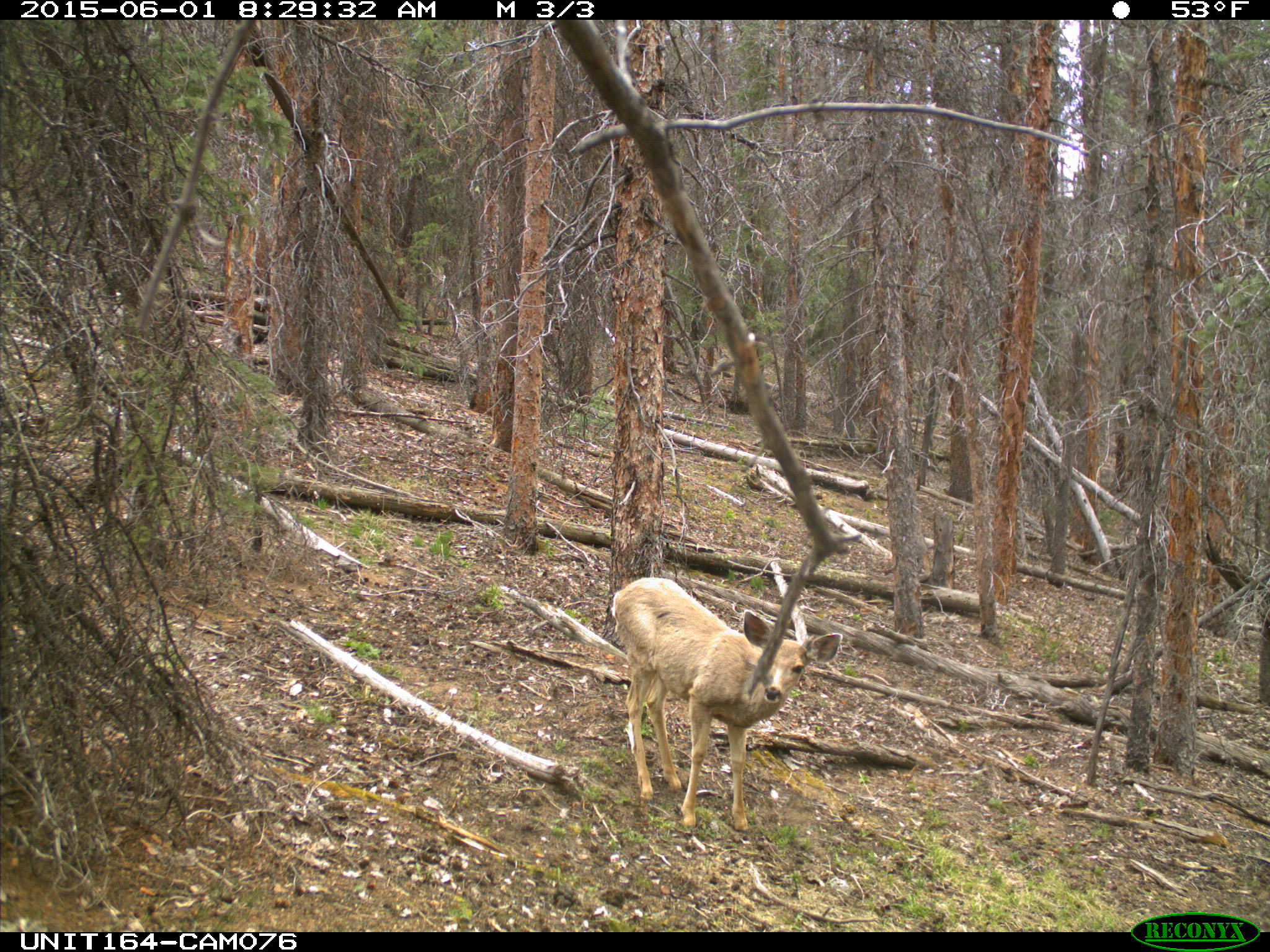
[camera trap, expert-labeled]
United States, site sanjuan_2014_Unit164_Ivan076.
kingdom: Animalia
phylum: Chordata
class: Mammalia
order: Artiodactyla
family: Cervidae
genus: Odocoileus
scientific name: Odocoileus hemionus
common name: mule deer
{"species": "Odocoileus hemionus (mule deer)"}